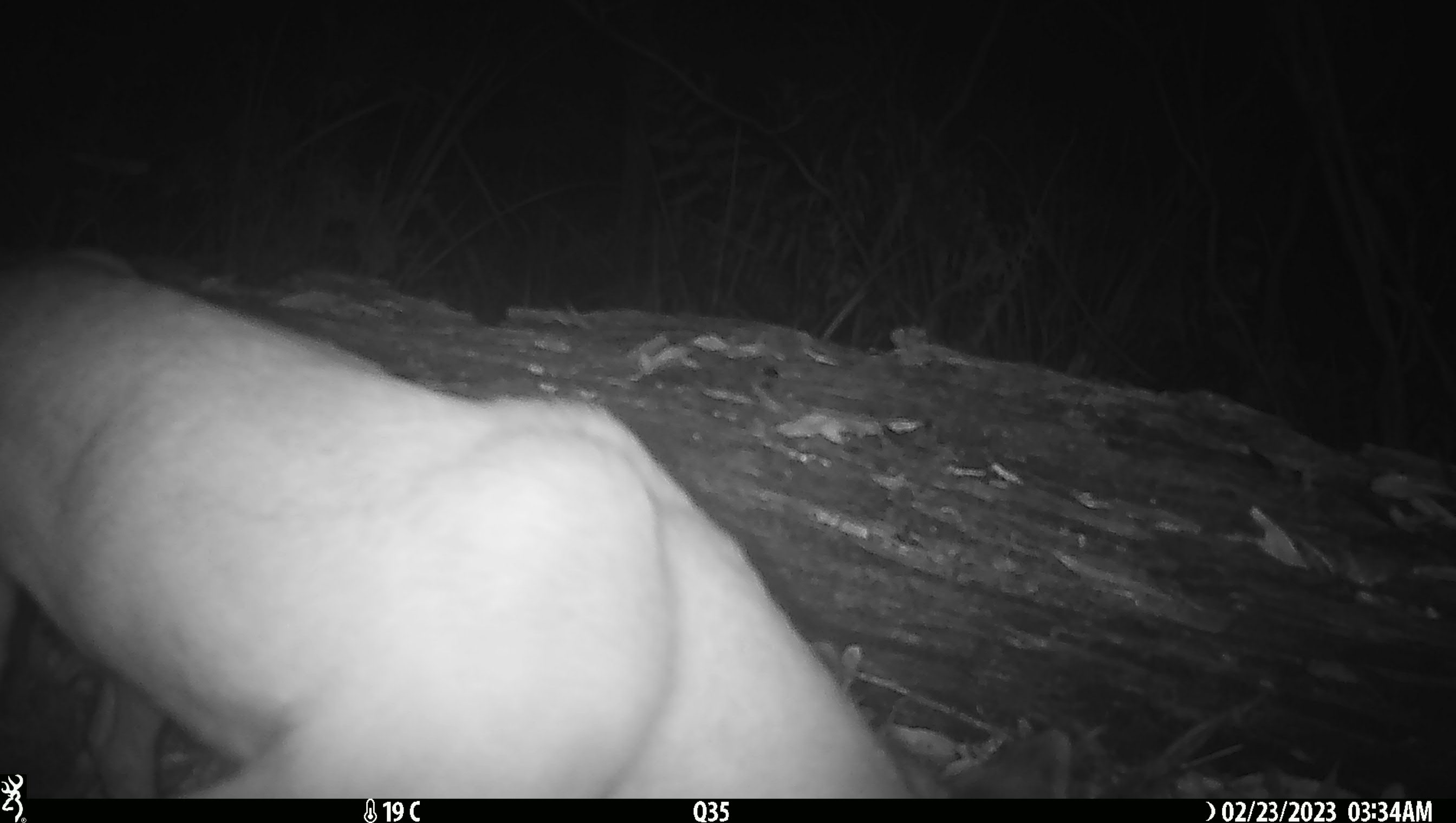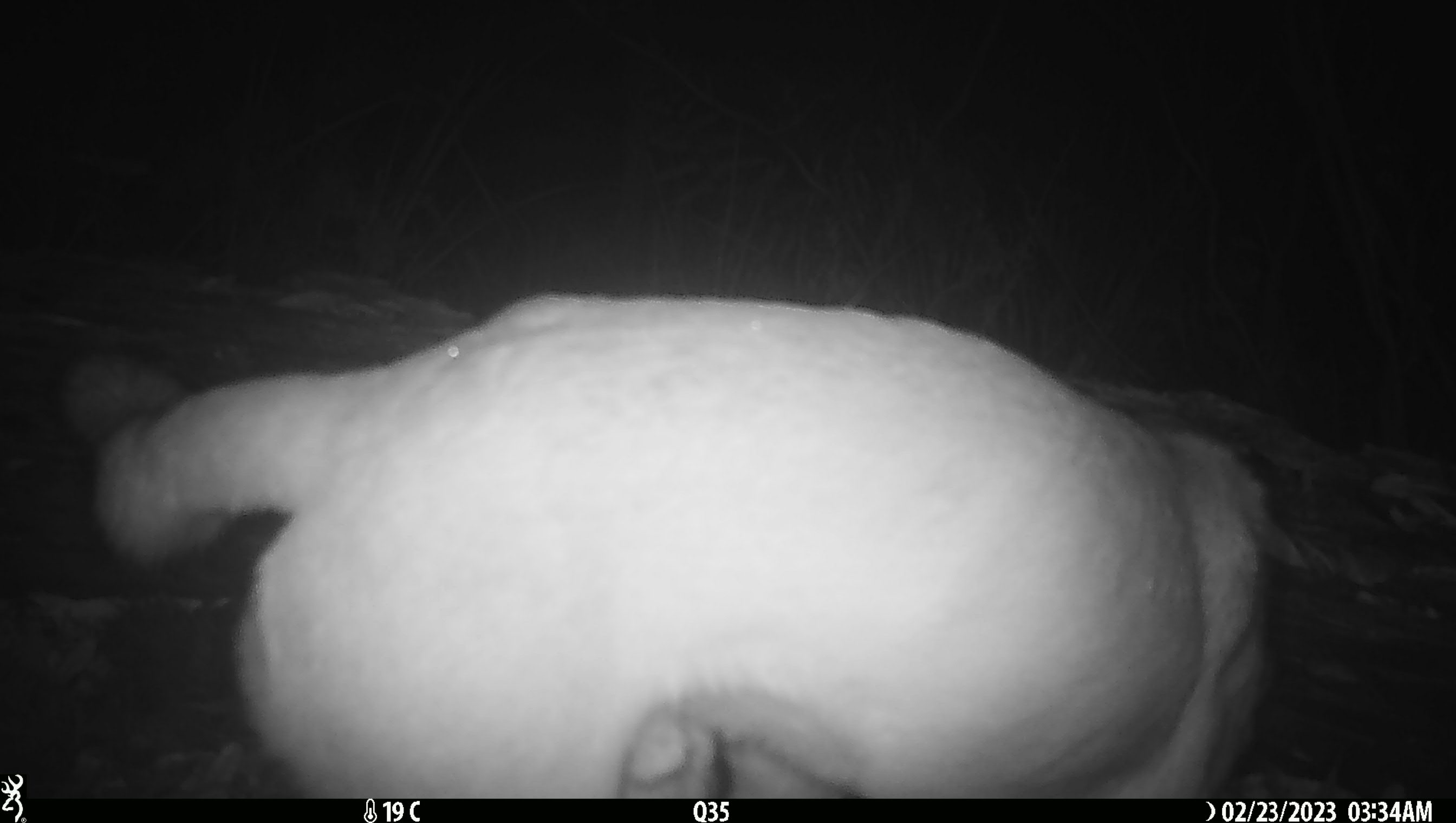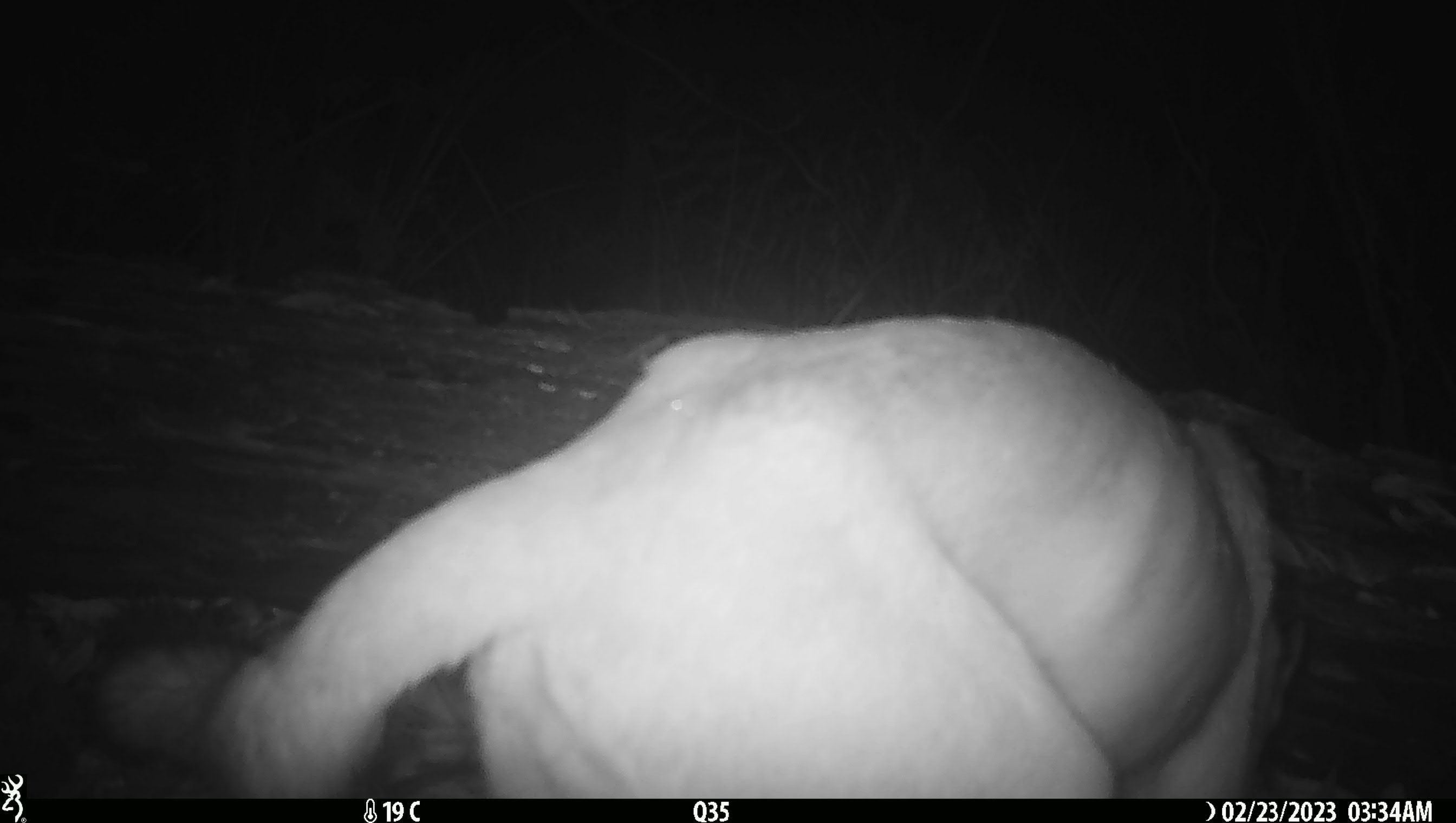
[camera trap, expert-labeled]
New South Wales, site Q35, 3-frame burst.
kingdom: Animalia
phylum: Chordata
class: Mammalia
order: Carnivora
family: Canidae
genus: Canis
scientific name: Canis familiaris dingo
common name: dingo